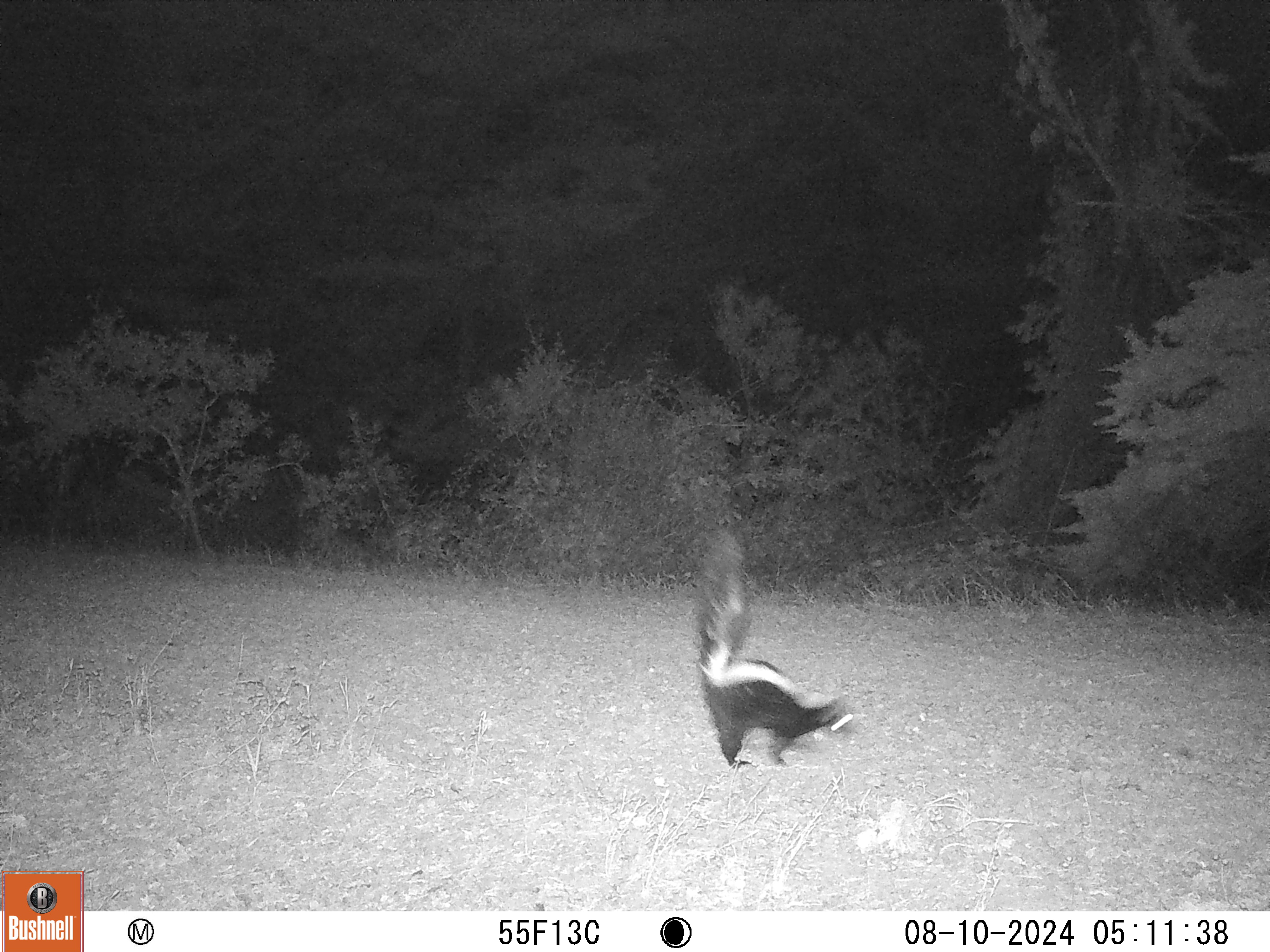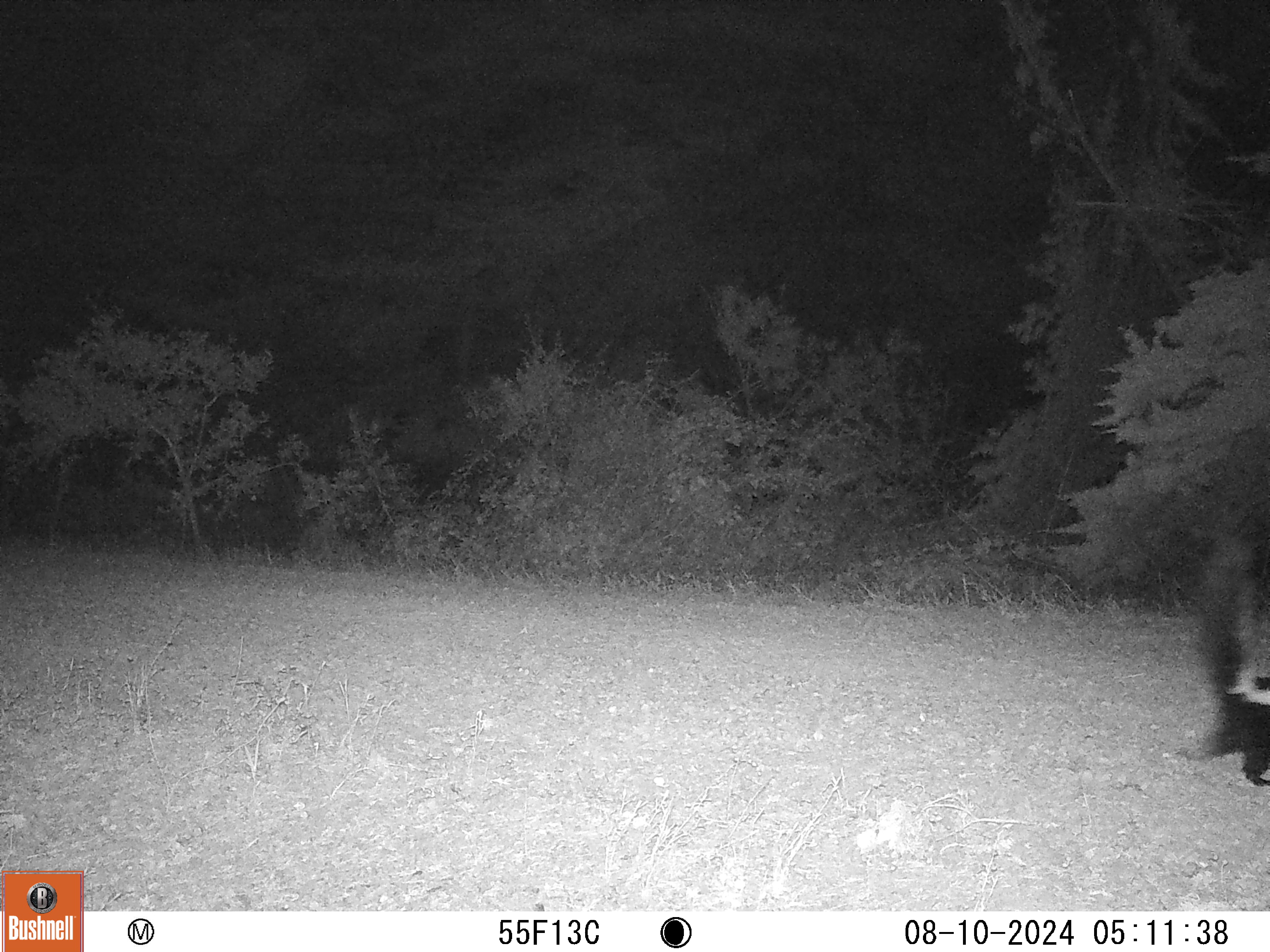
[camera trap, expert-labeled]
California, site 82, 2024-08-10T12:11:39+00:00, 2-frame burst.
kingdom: Animalia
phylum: Chordata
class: Mammalia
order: Carnivora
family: Mephitidae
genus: Mephitis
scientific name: Mephitis mephitis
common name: striped skunk